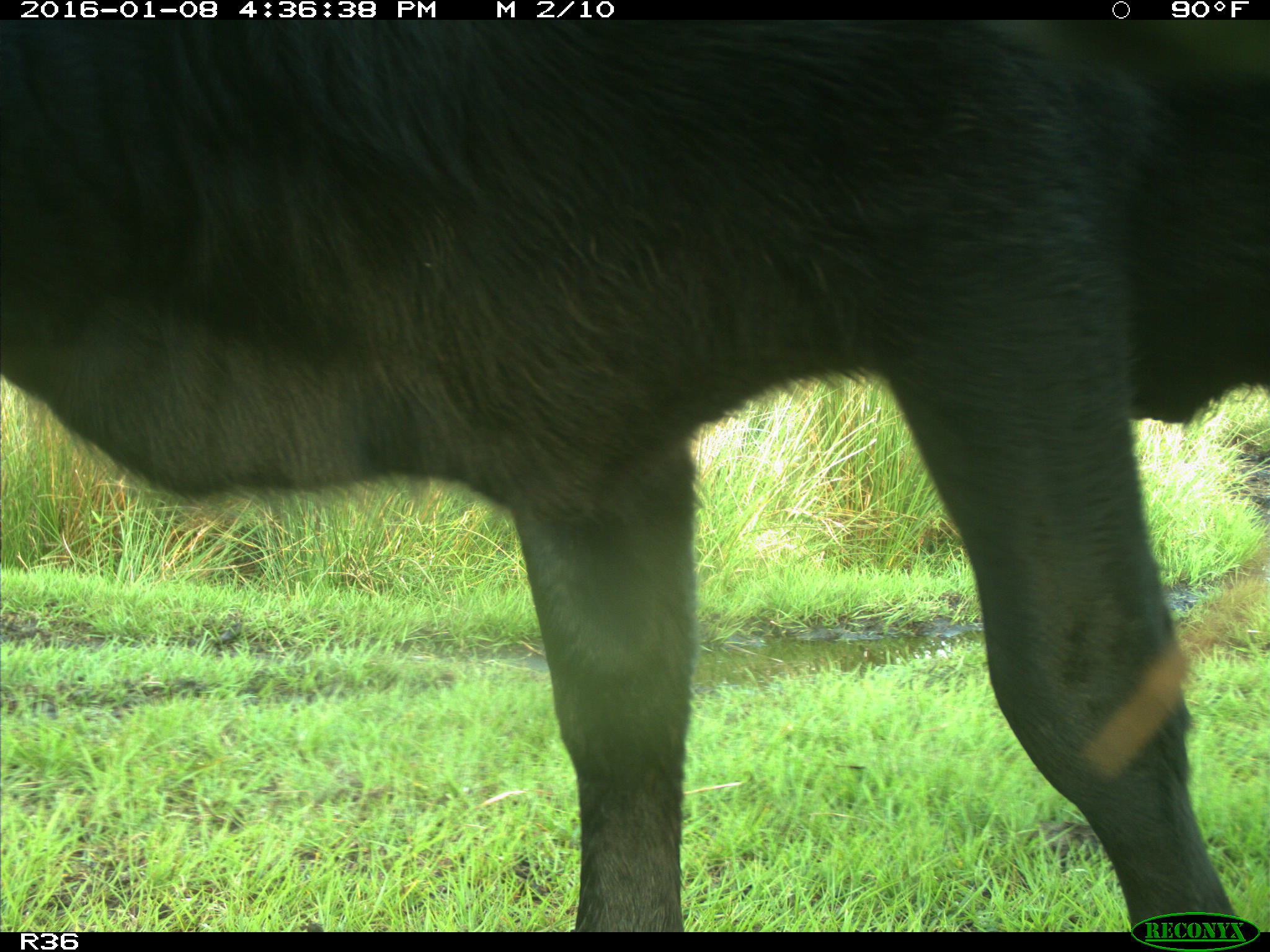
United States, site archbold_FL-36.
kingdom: Animalia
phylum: Chordata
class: Mammalia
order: Artiodactyla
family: Bovidae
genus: Bos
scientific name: Bos taurus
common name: domestic cow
Bos taurus (domestic cow).